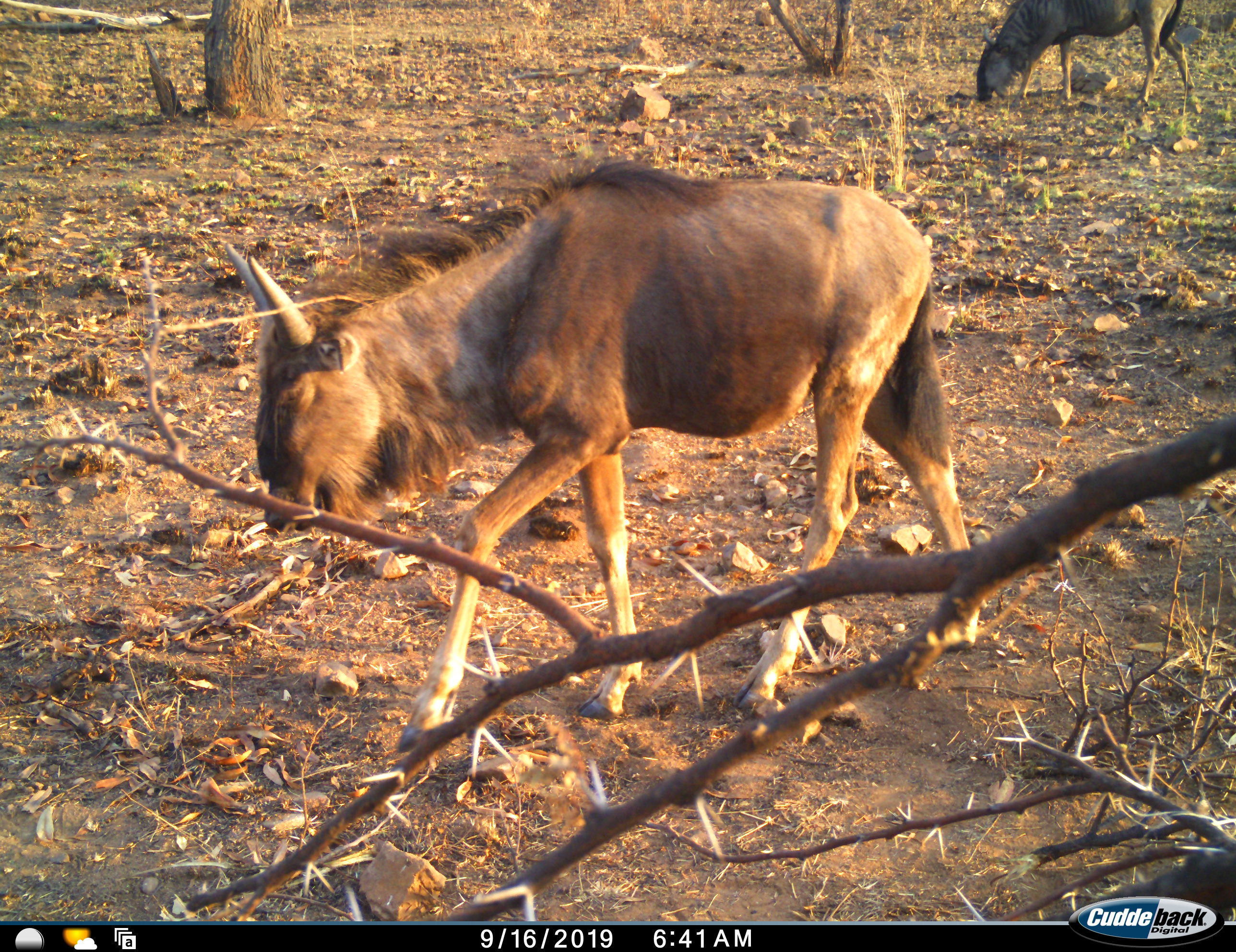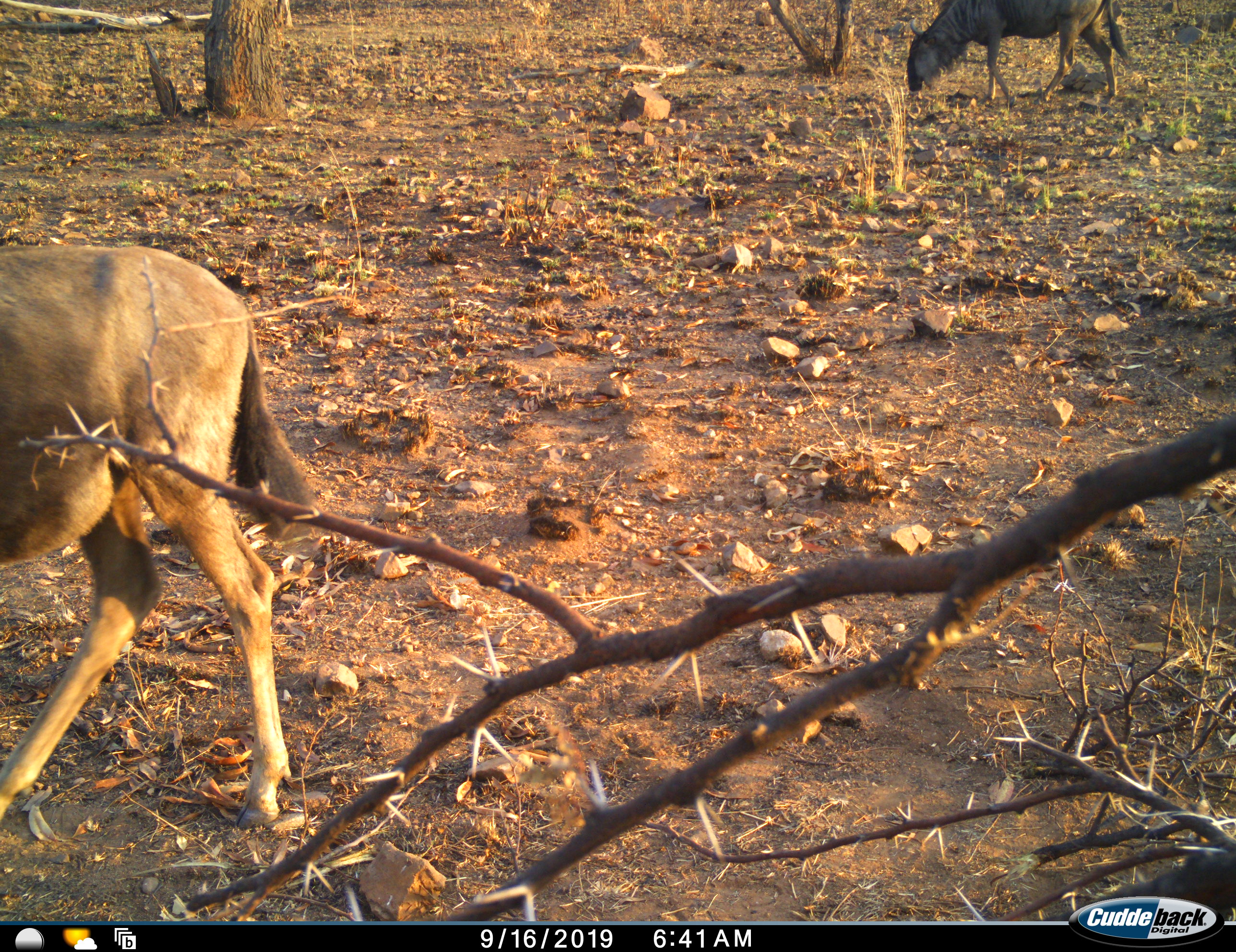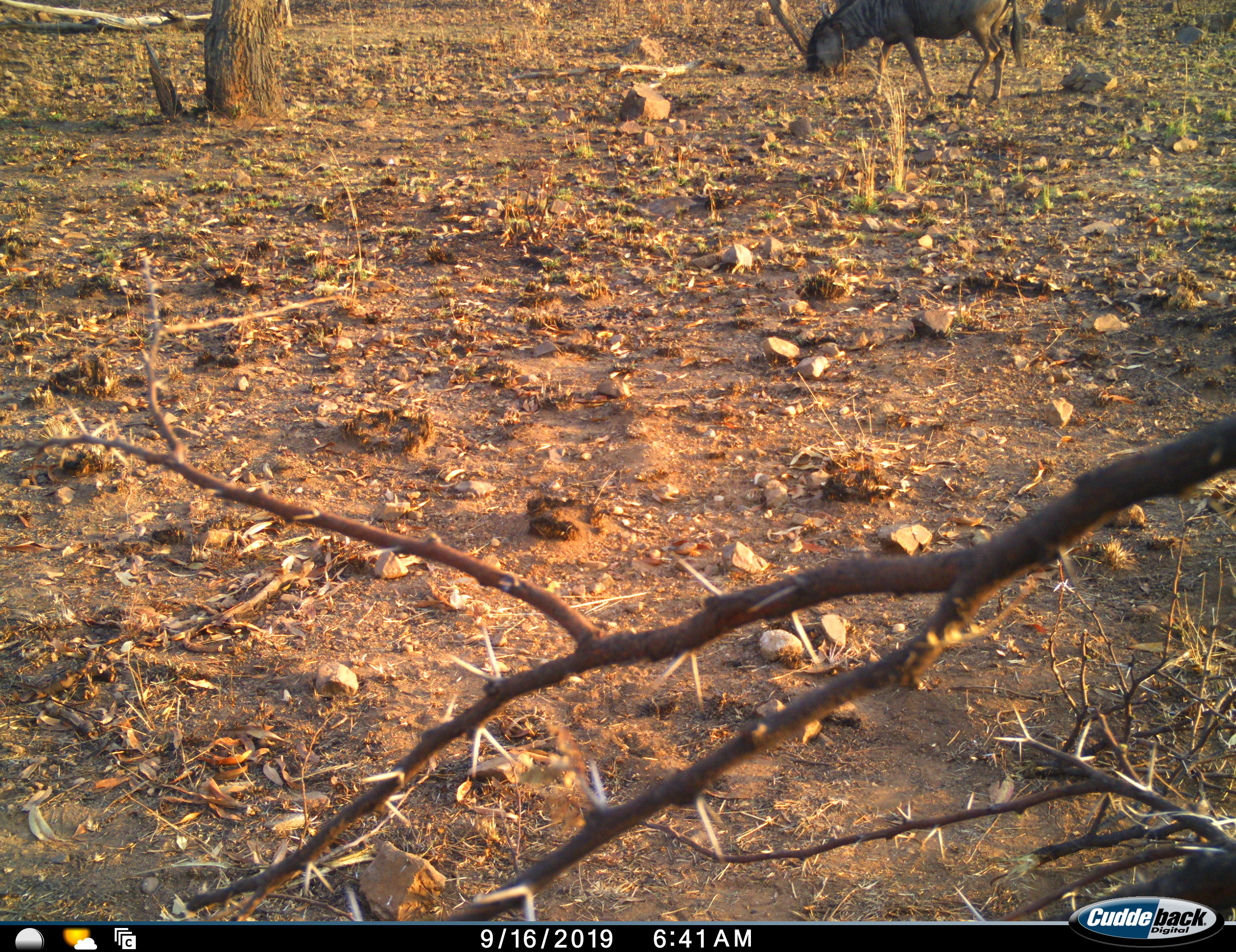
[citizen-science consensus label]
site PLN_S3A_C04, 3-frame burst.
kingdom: Animalia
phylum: Chordata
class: Mammalia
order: Artiodactyla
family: Bovidae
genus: Connochaetes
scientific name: Connochaetes taurinus taurinus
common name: blue wildebeest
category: wildebeestblue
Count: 2.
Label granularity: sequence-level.